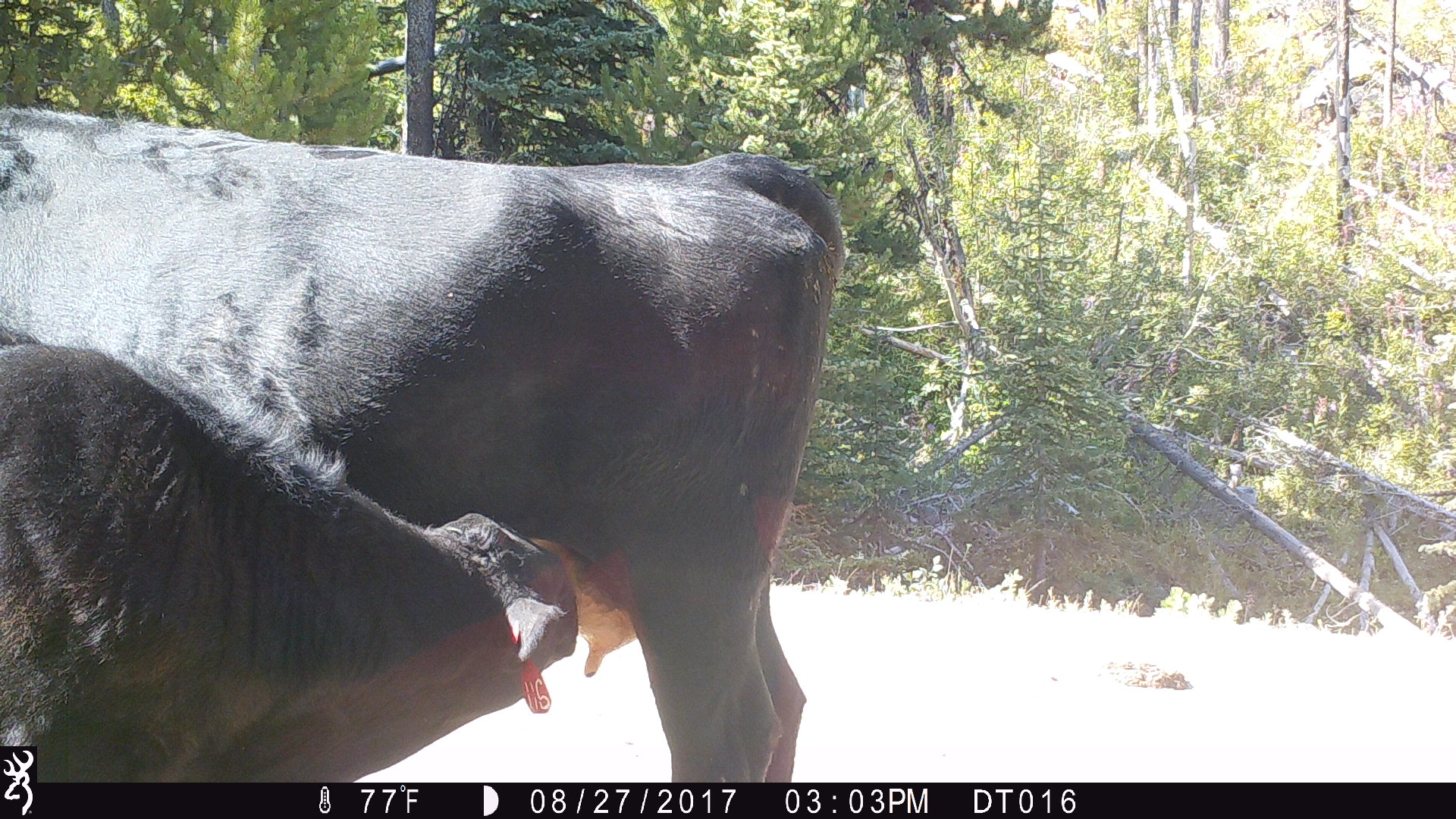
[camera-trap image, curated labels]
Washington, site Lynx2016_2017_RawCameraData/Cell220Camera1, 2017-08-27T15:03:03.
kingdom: Animalia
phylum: Chordata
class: Mammalia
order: Artiodactyla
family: Bovidae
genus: Bos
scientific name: Bos taurus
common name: domestic cattle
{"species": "domestic cattle (Bos taurus)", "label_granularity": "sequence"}